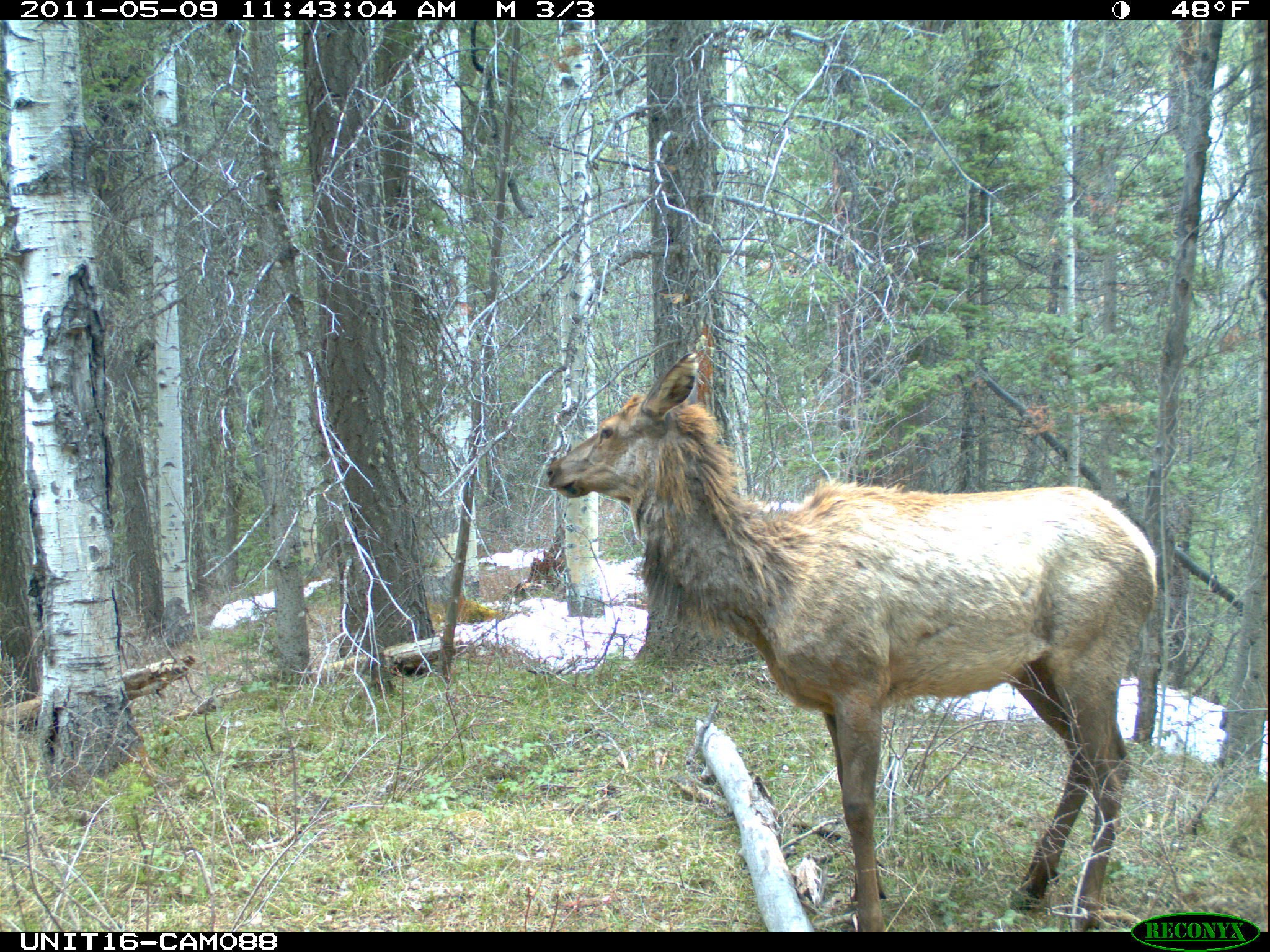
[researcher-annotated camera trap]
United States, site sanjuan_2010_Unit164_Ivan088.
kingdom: Animalia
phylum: Chordata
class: Mammalia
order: Artiodactyla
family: Cervidae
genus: Cervus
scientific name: Cervus elaphus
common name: red deer